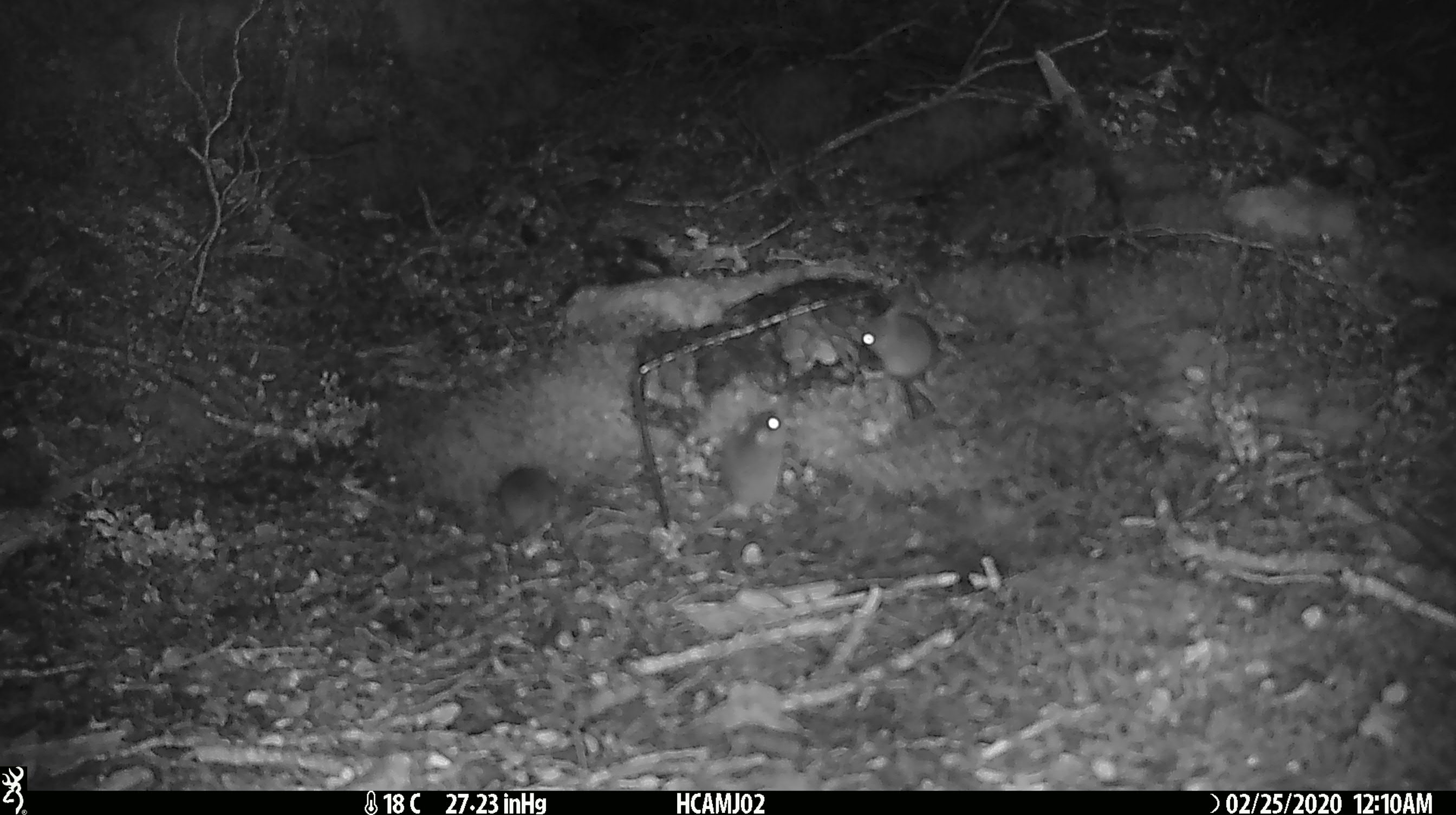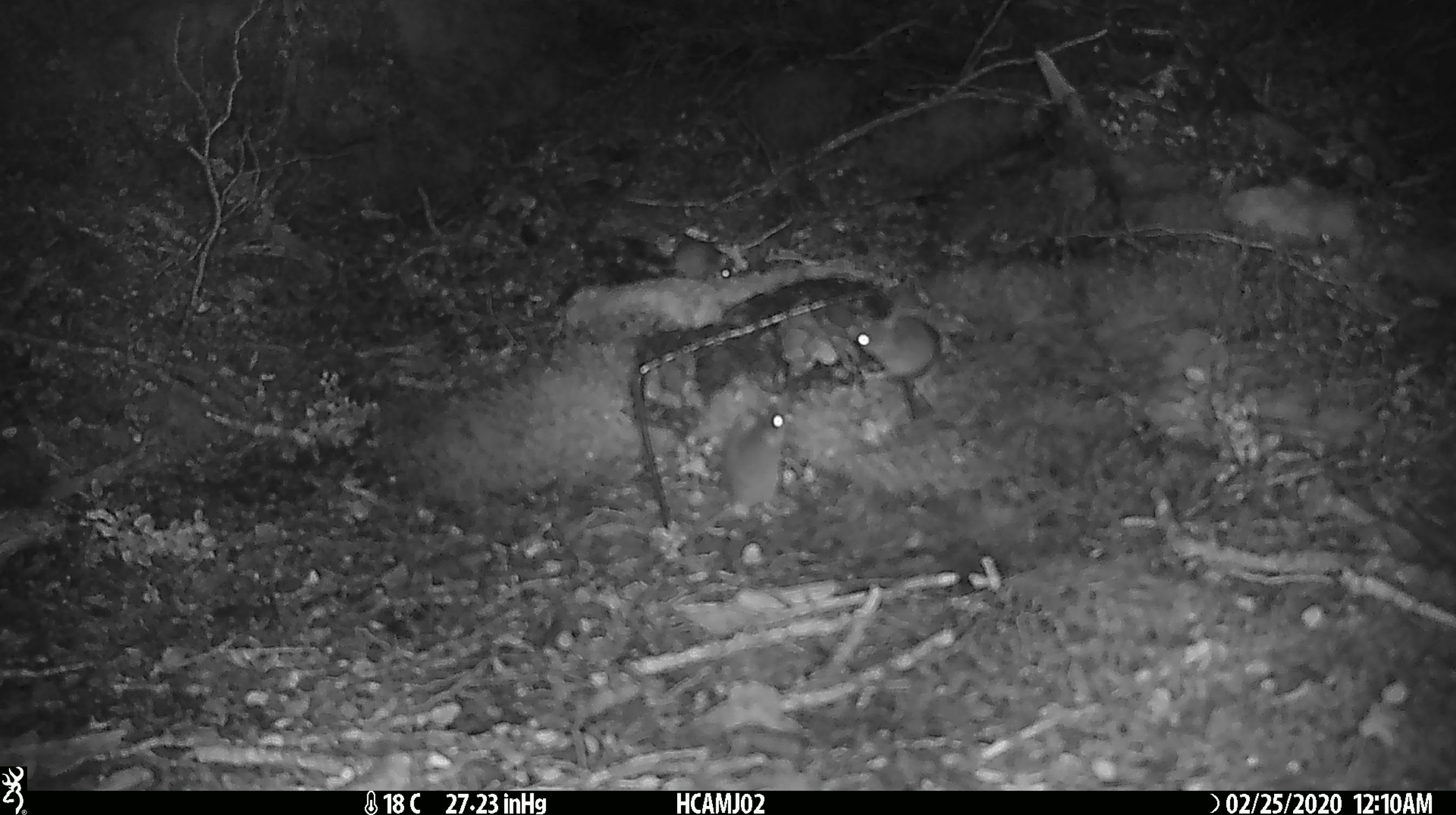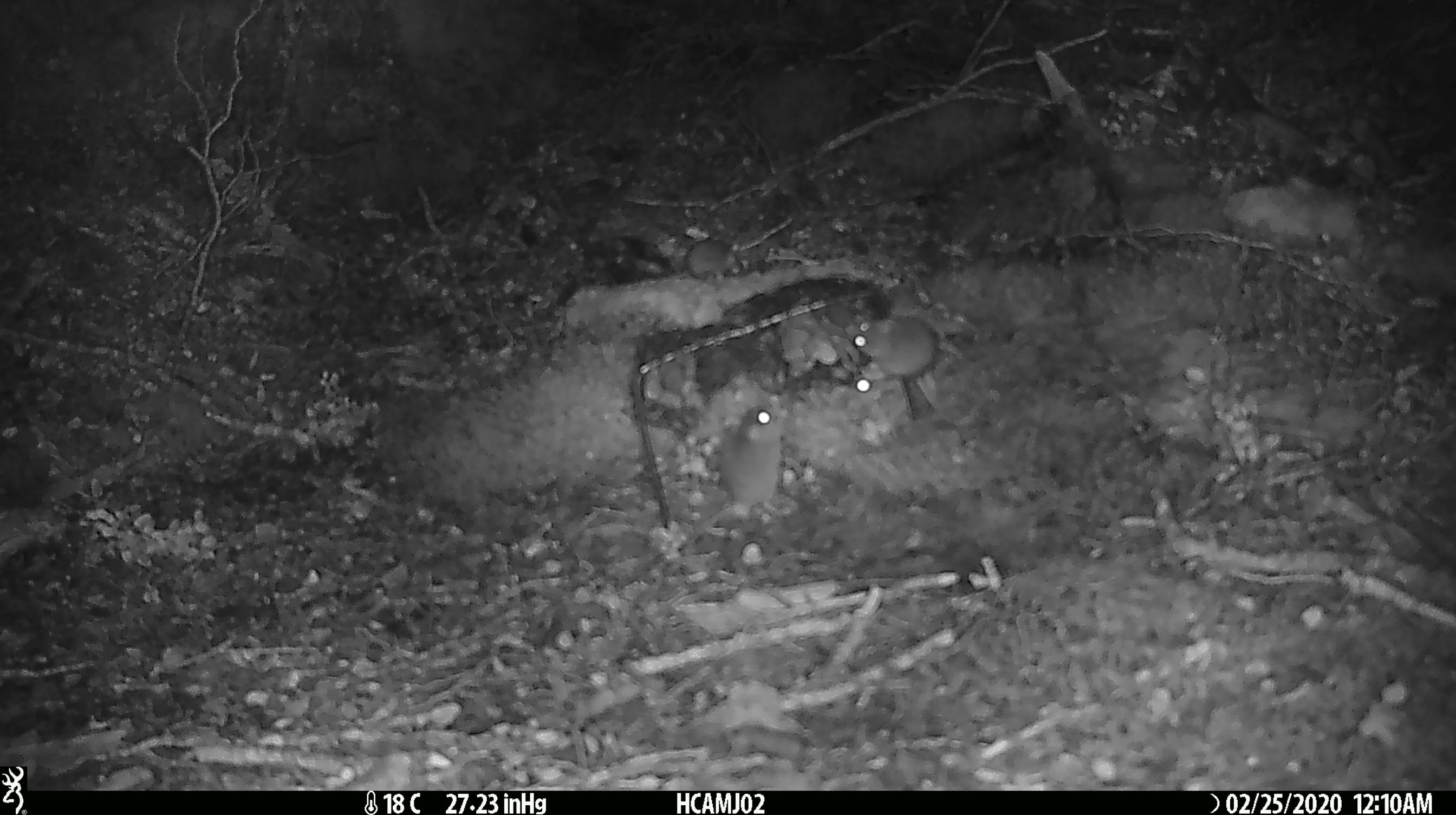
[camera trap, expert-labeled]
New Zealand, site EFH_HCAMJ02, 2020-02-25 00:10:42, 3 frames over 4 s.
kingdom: Animalia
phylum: Chordata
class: Mammalia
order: Rodentia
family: Muridae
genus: Mus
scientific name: Mus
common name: mouse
Mouse (Mus).